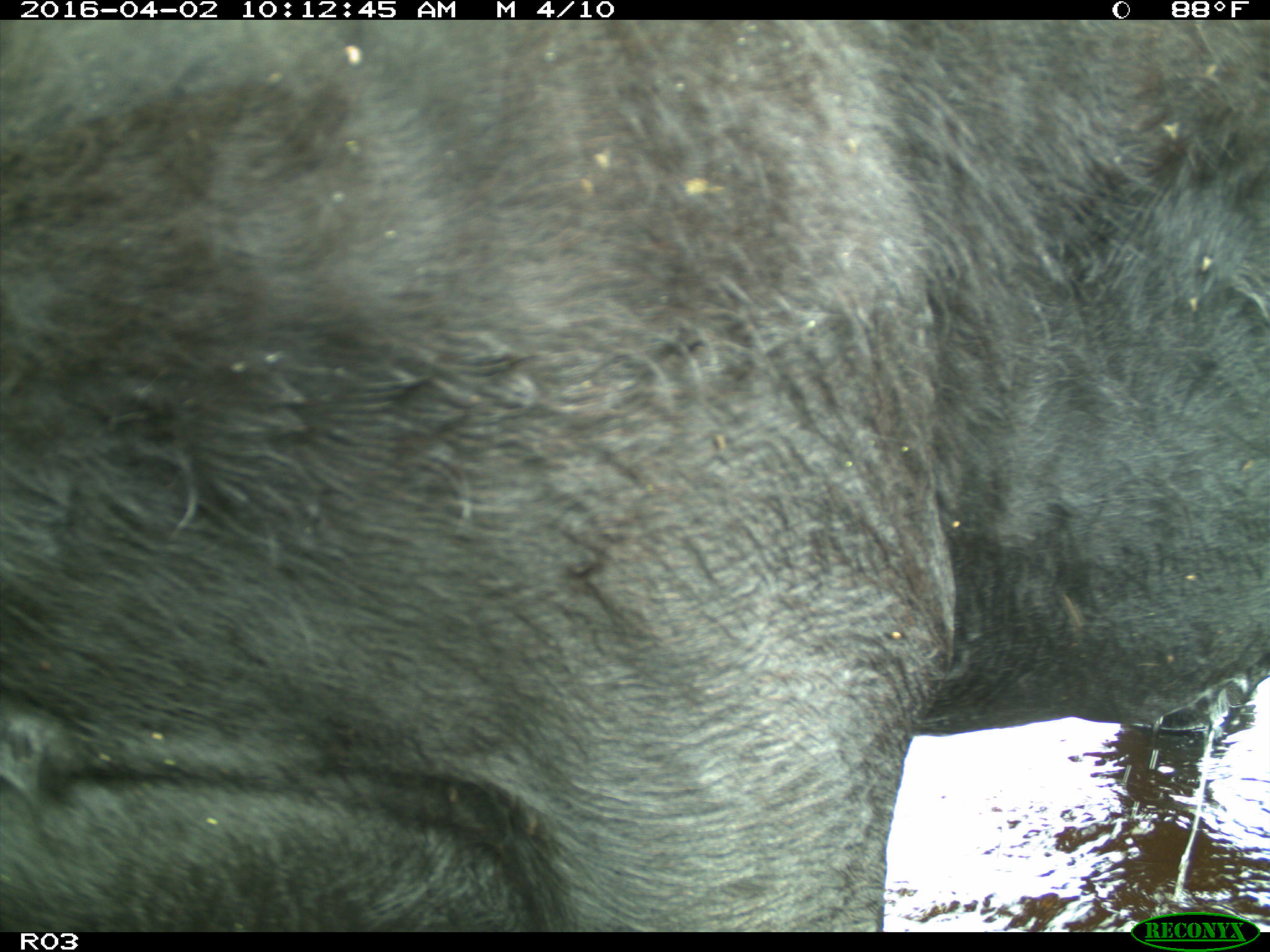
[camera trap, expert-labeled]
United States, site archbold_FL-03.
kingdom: Animalia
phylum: Chordata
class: Mammalia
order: Artiodactyla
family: Bovidae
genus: Bos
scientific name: Bos taurus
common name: domestic cow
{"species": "Bos taurus (domestic cow)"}